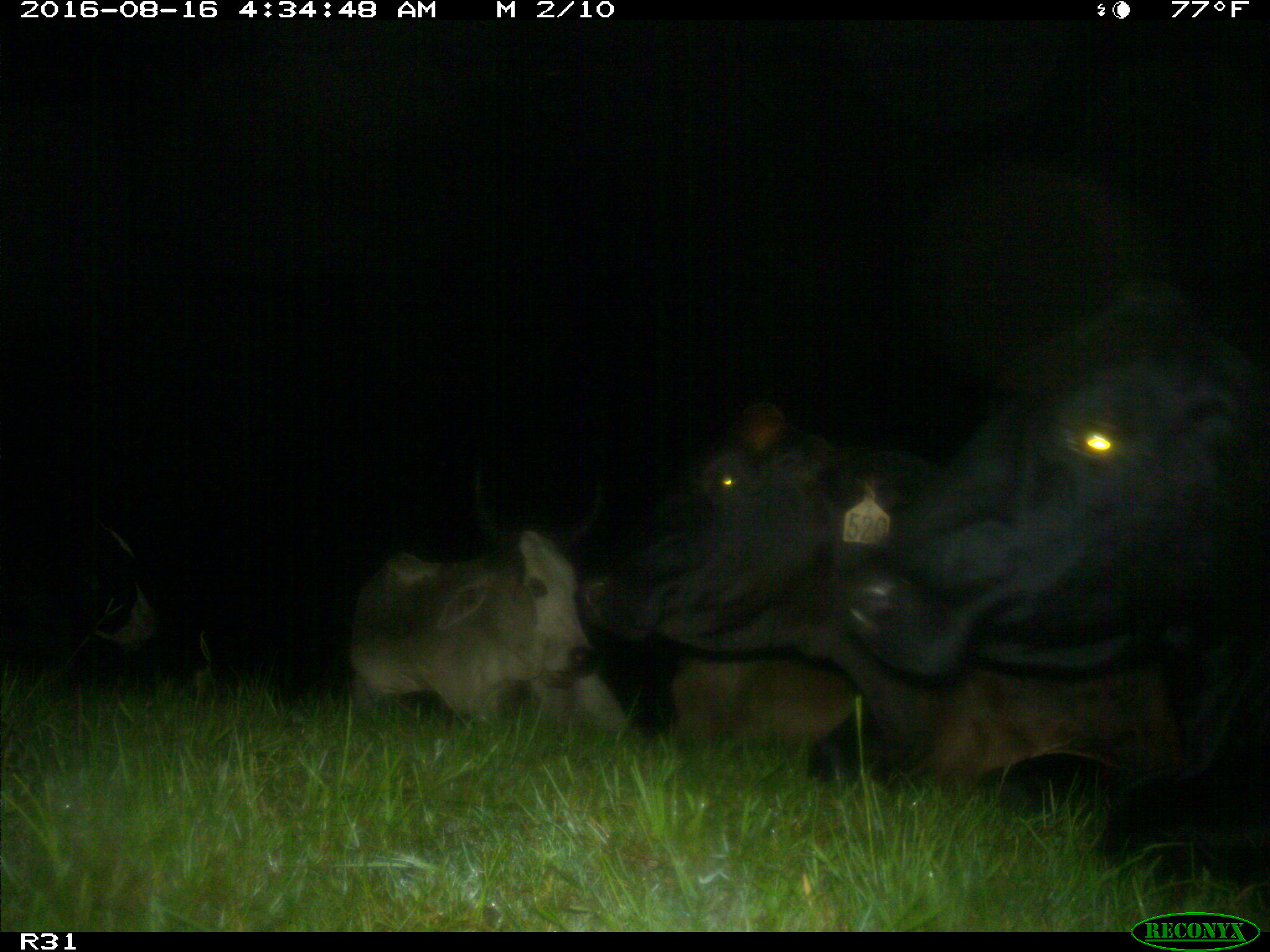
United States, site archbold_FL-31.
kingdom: Animalia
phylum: Chordata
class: Mammalia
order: Artiodactyla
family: Bovidae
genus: Bos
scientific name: Bos taurus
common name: domestic cow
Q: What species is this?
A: Bos taurus (domestic cow).